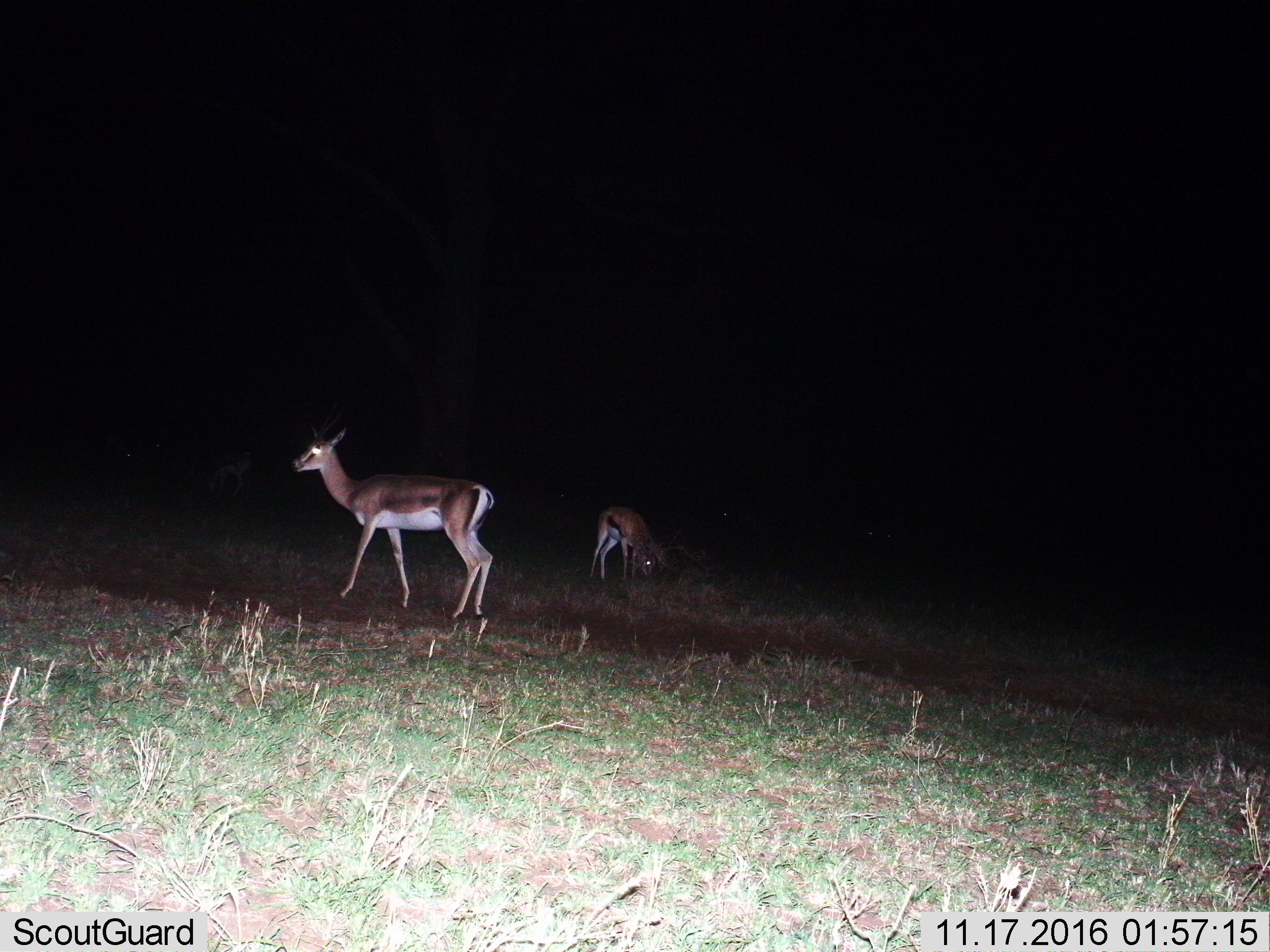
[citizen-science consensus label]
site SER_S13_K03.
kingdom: Animalia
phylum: Chordata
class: Mammalia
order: Artiodactyla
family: Bovidae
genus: Nanger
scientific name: Nanger granti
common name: grant's gazelle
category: gazellegrants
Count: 2.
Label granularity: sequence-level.